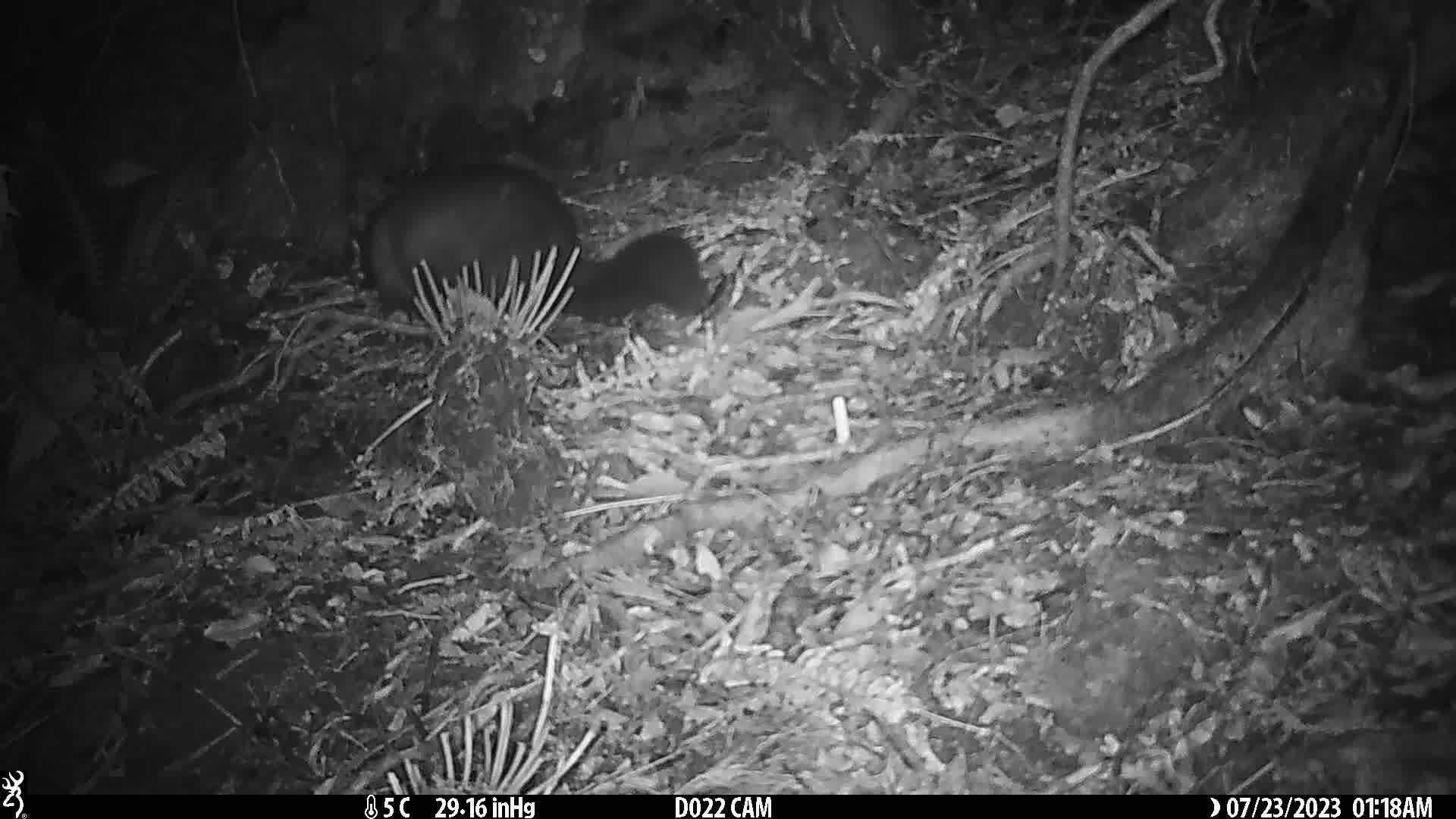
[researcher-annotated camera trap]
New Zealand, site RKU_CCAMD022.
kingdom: Animalia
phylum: Chordata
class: Mammalia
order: Diprotodontia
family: Phalangeridae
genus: Trichosurus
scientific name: Trichosurus vulpecula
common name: common brushtail possum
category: possum